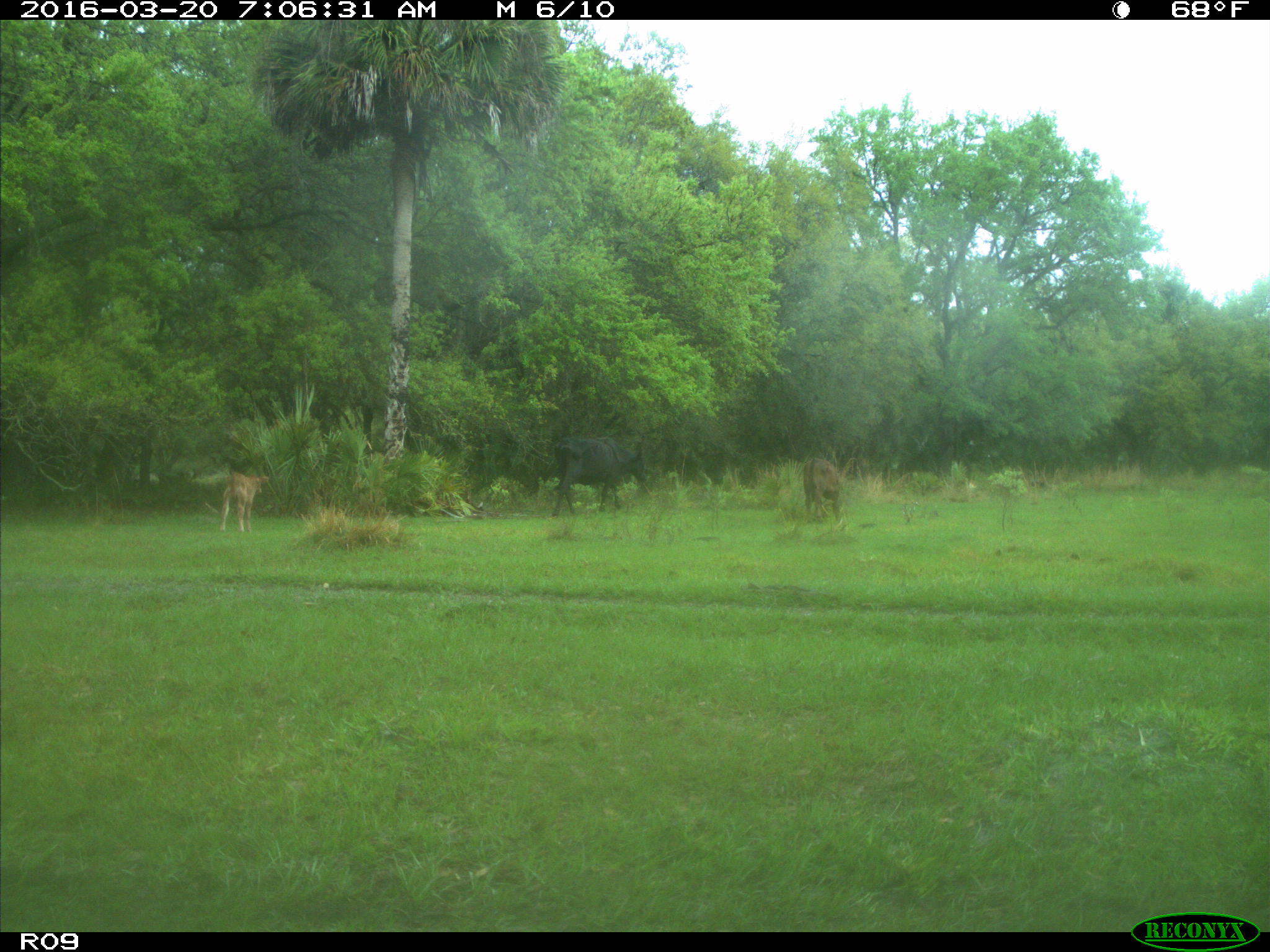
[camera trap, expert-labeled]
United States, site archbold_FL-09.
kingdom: Animalia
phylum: Chordata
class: Mammalia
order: Artiodactyla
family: Bovidae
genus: Bos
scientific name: Bos taurus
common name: domestic cow